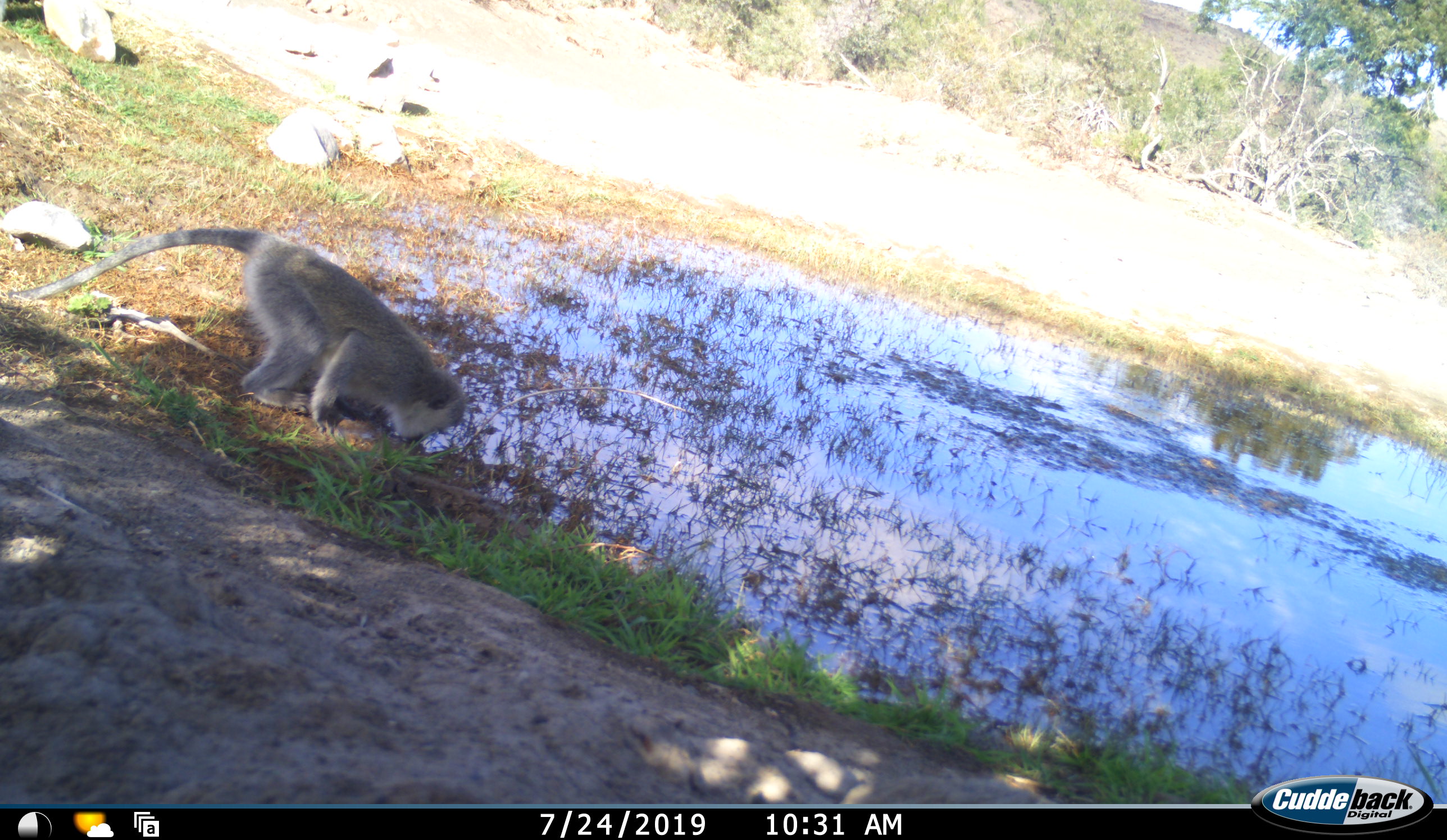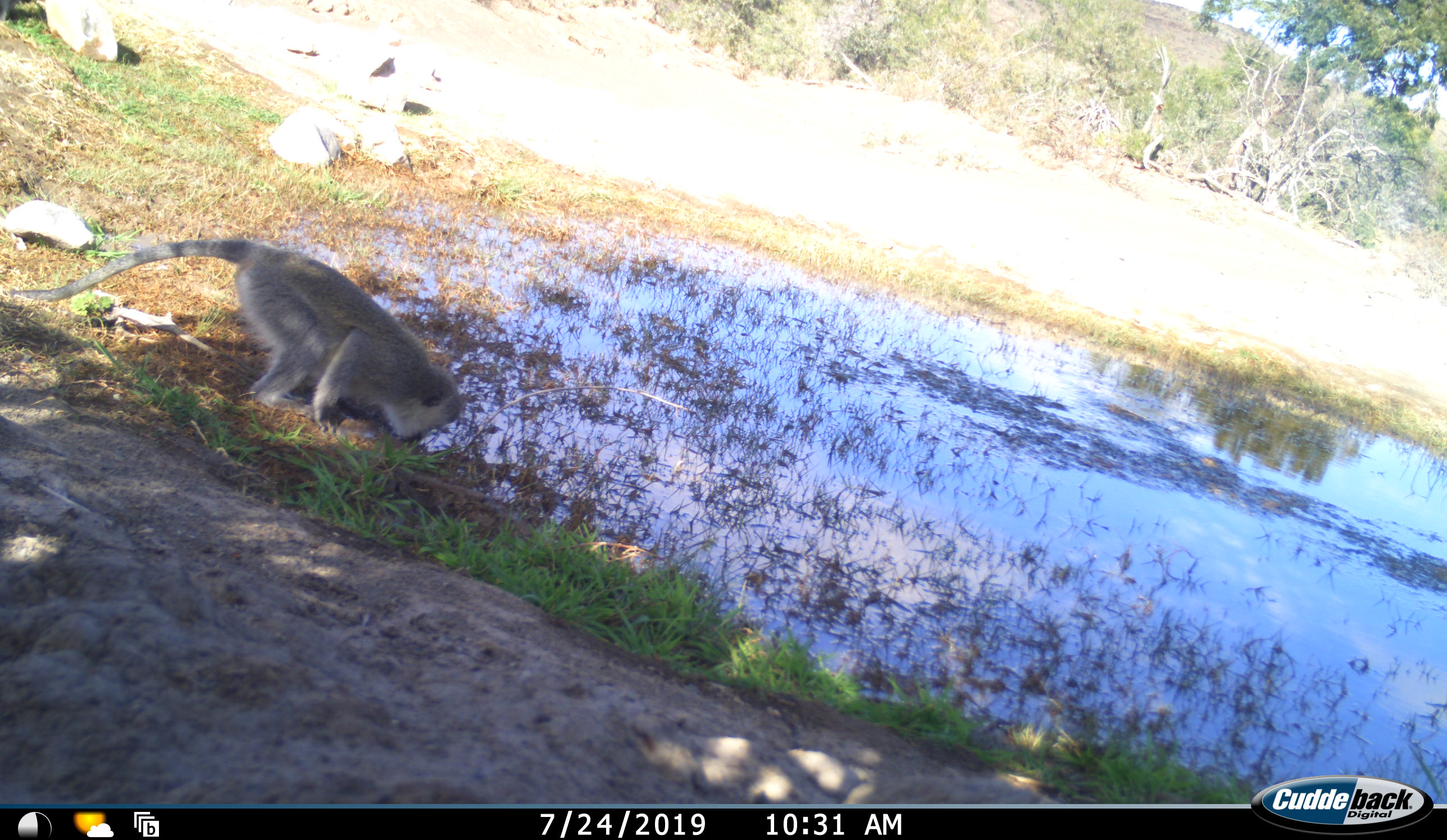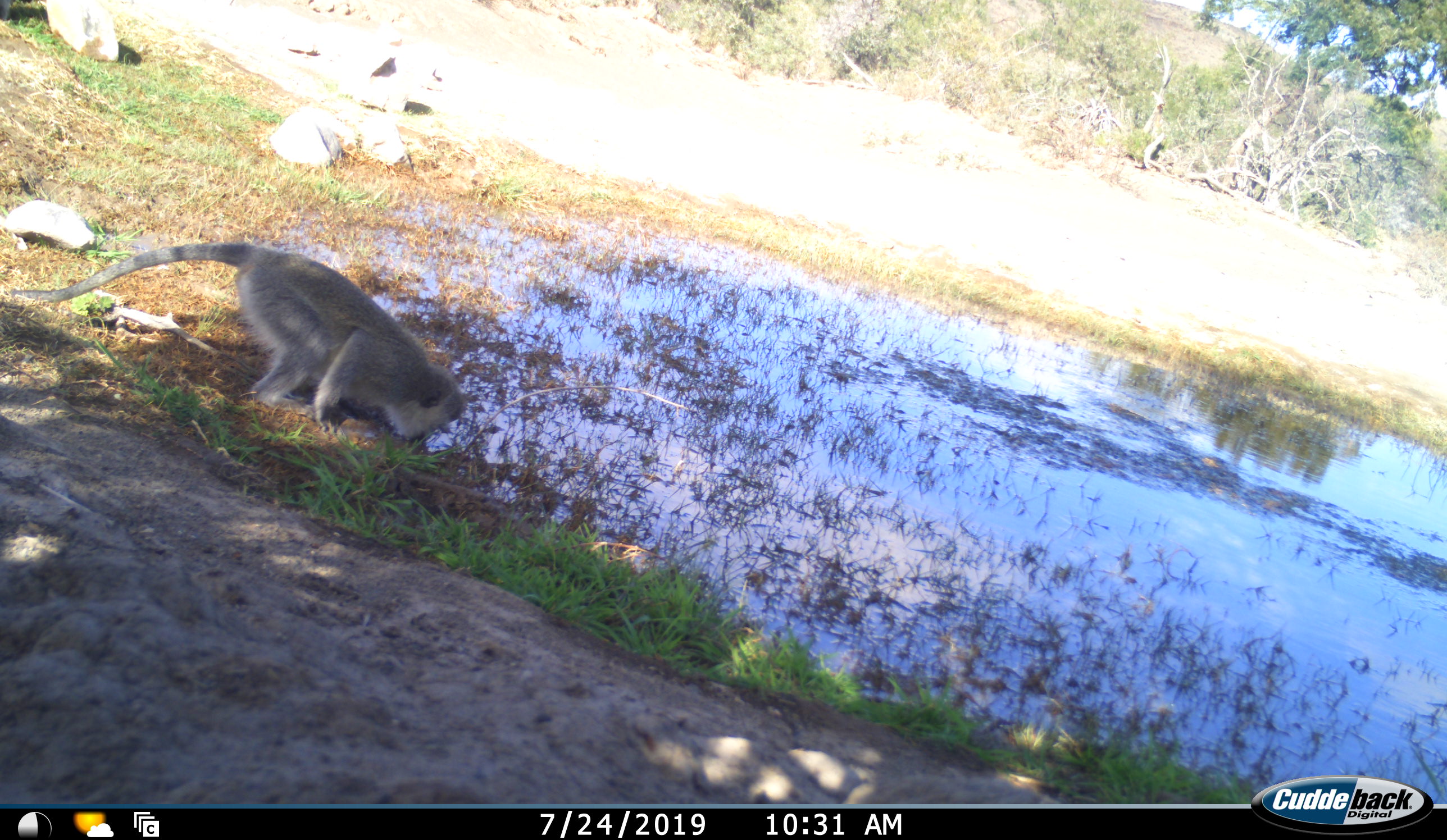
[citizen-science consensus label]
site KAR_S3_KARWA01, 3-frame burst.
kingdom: Animalia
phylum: Chordata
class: Mammalia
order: Primates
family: Cercopithecidae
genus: Chlorocebus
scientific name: Chlorocebus pygerythrus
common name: vervet monkey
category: monkeyvervet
Monkeyvervet (vervet monkey) (Chlorocebus pygerythrus), count 1. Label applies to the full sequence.